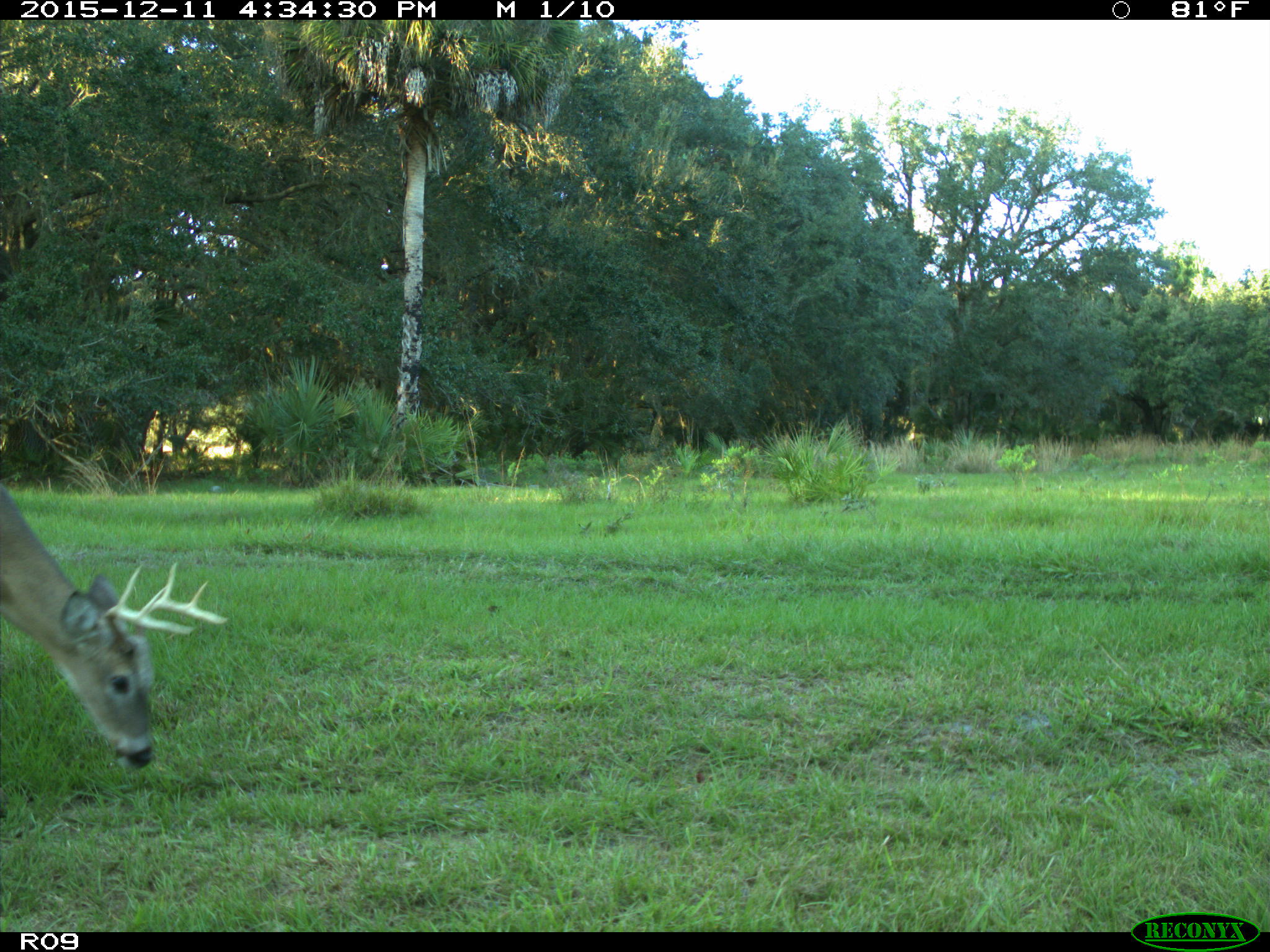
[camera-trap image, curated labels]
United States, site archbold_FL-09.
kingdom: Animalia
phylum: Chordata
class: Mammalia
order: Artiodactyla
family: Cervidae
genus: Odocoileus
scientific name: Odocoileus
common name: deer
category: unidentified deer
Unidentified deer (deer) (Odocoileus).